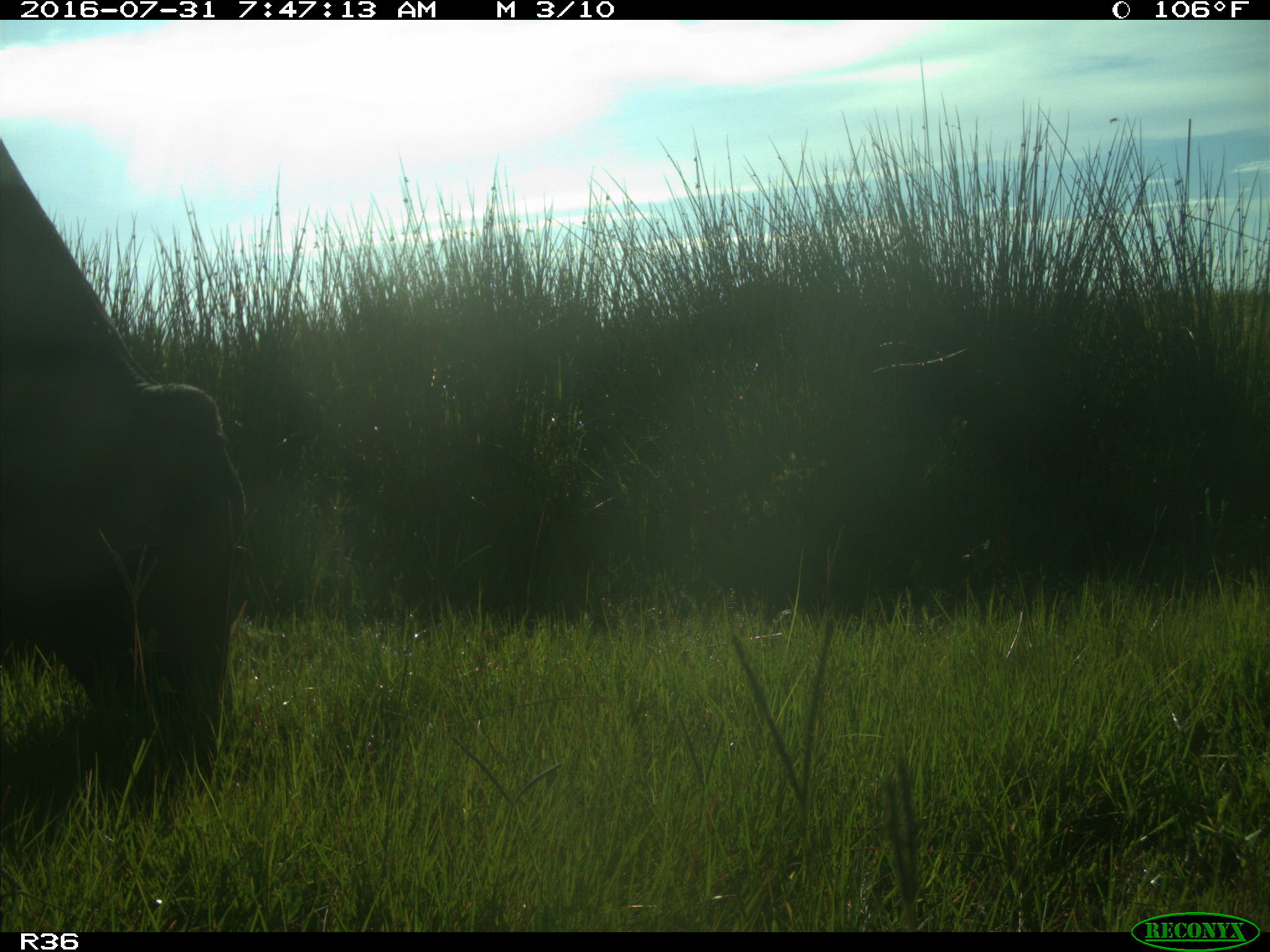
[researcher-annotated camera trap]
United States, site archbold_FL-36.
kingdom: Animalia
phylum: Chordata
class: Mammalia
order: Artiodactyla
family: Bovidae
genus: Bos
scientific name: Bos taurus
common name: domestic cow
Bos taurus (domestic cow).